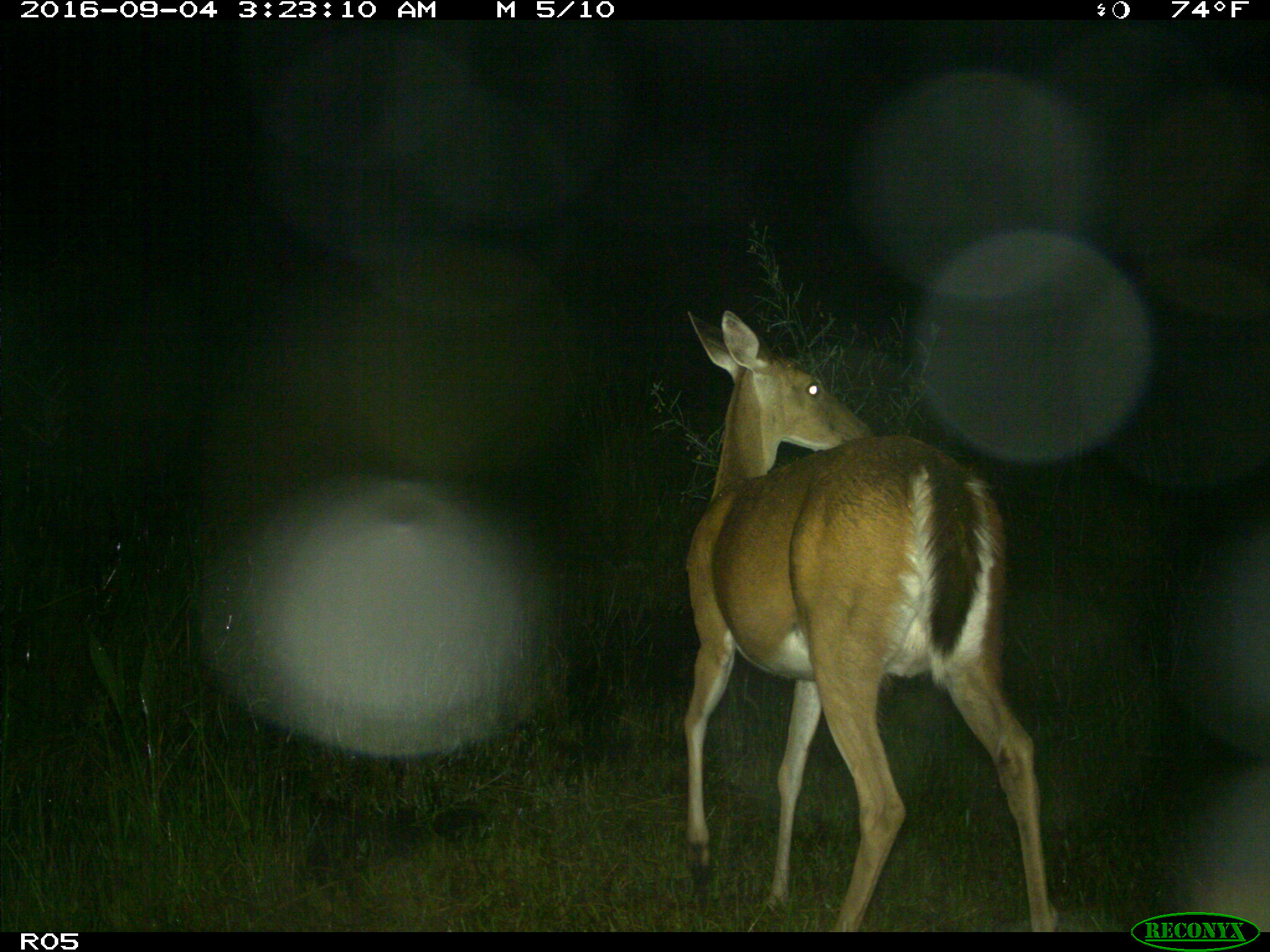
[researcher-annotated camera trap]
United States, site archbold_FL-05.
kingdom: Animalia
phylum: Chordata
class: Mammalia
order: Artiodactyla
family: Cervidae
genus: Odocoileus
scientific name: Odocoileus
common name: deer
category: unidentified deer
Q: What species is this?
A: Unidentified deer (deer) (Odocoileus).